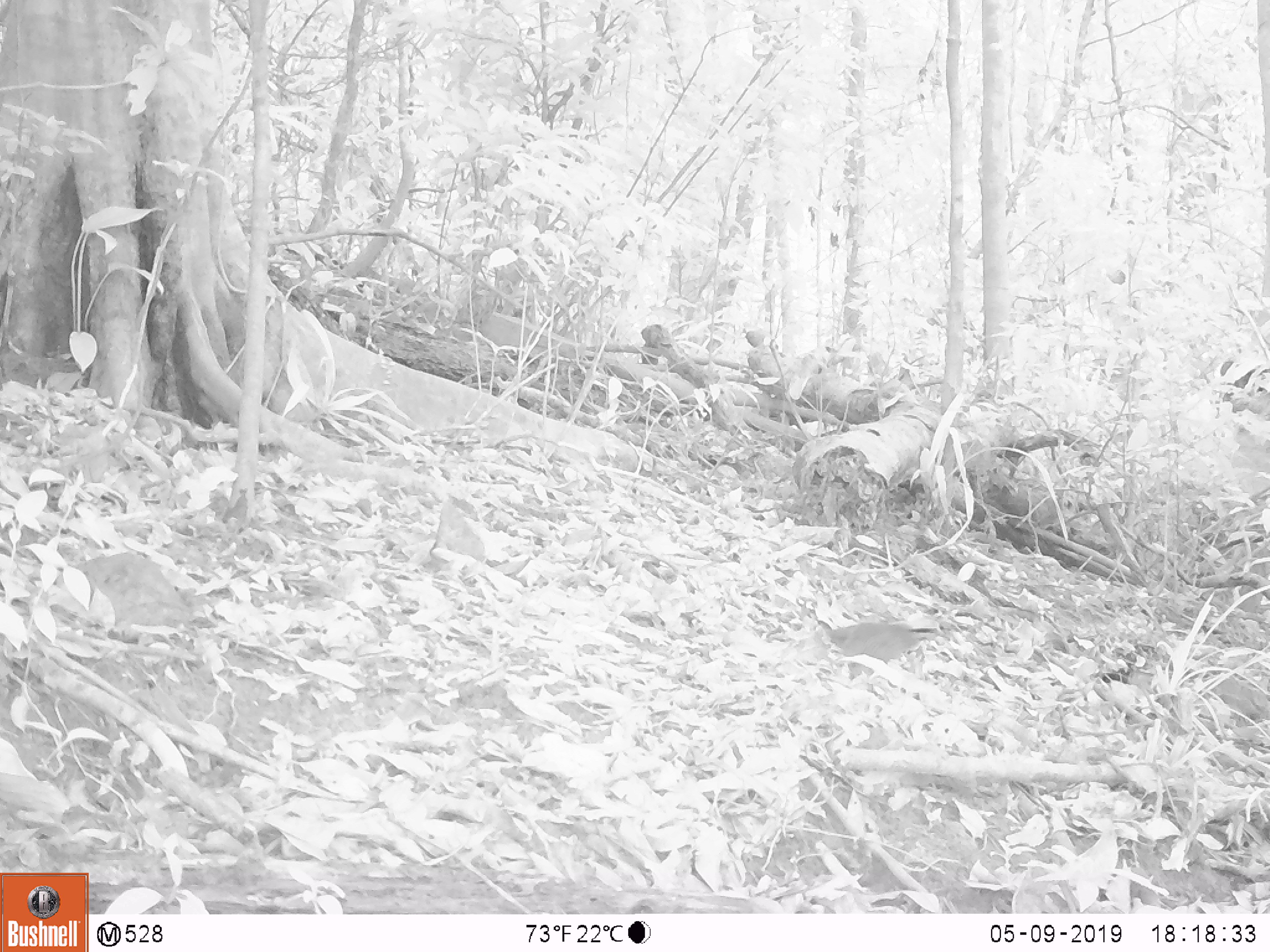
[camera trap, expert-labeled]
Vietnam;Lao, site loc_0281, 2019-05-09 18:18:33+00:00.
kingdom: Animalia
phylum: Chordata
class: Aves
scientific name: Aves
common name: bird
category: unidentified bird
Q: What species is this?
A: Unidentified bird (bird) (Aves).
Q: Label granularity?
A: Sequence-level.